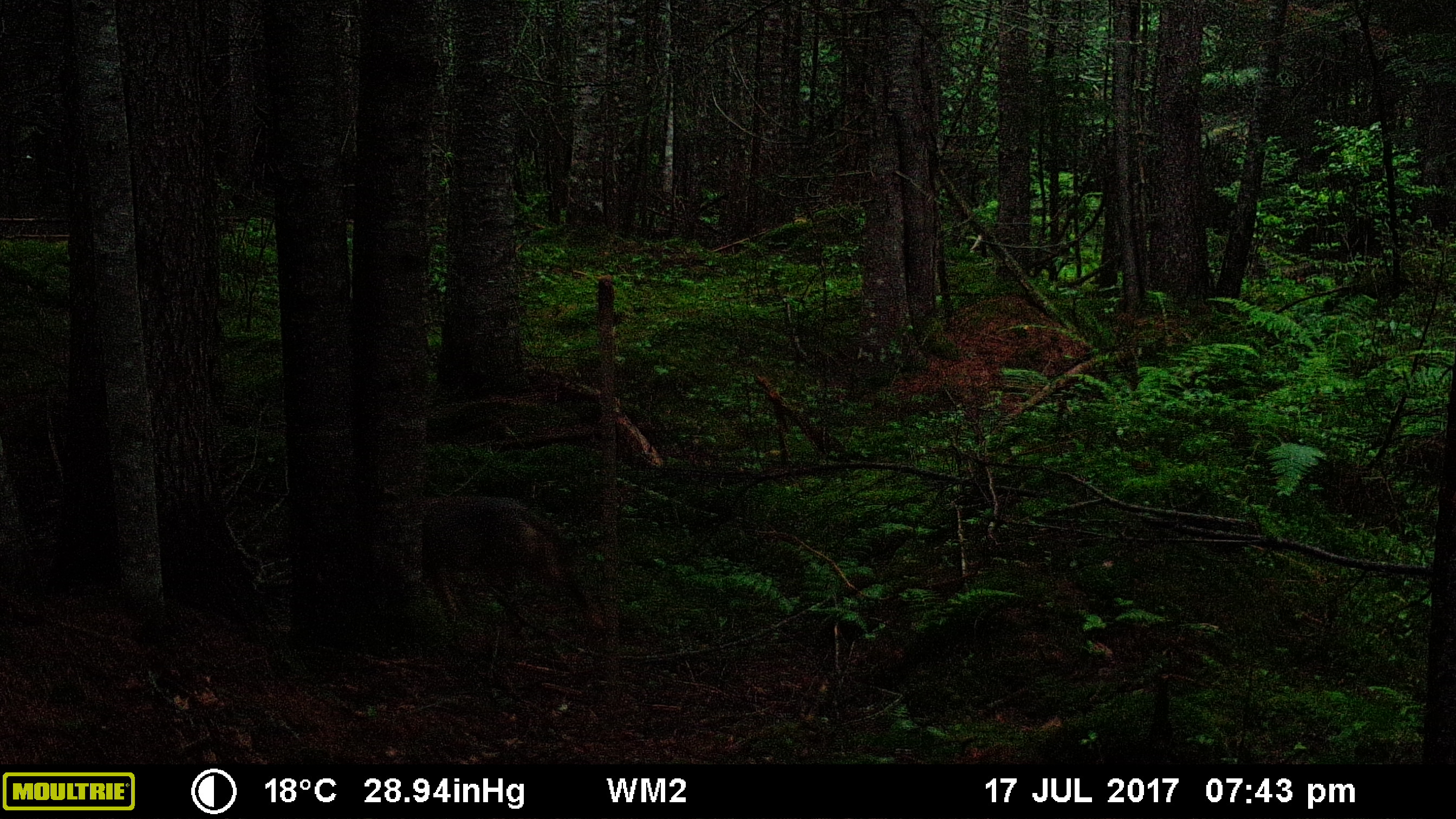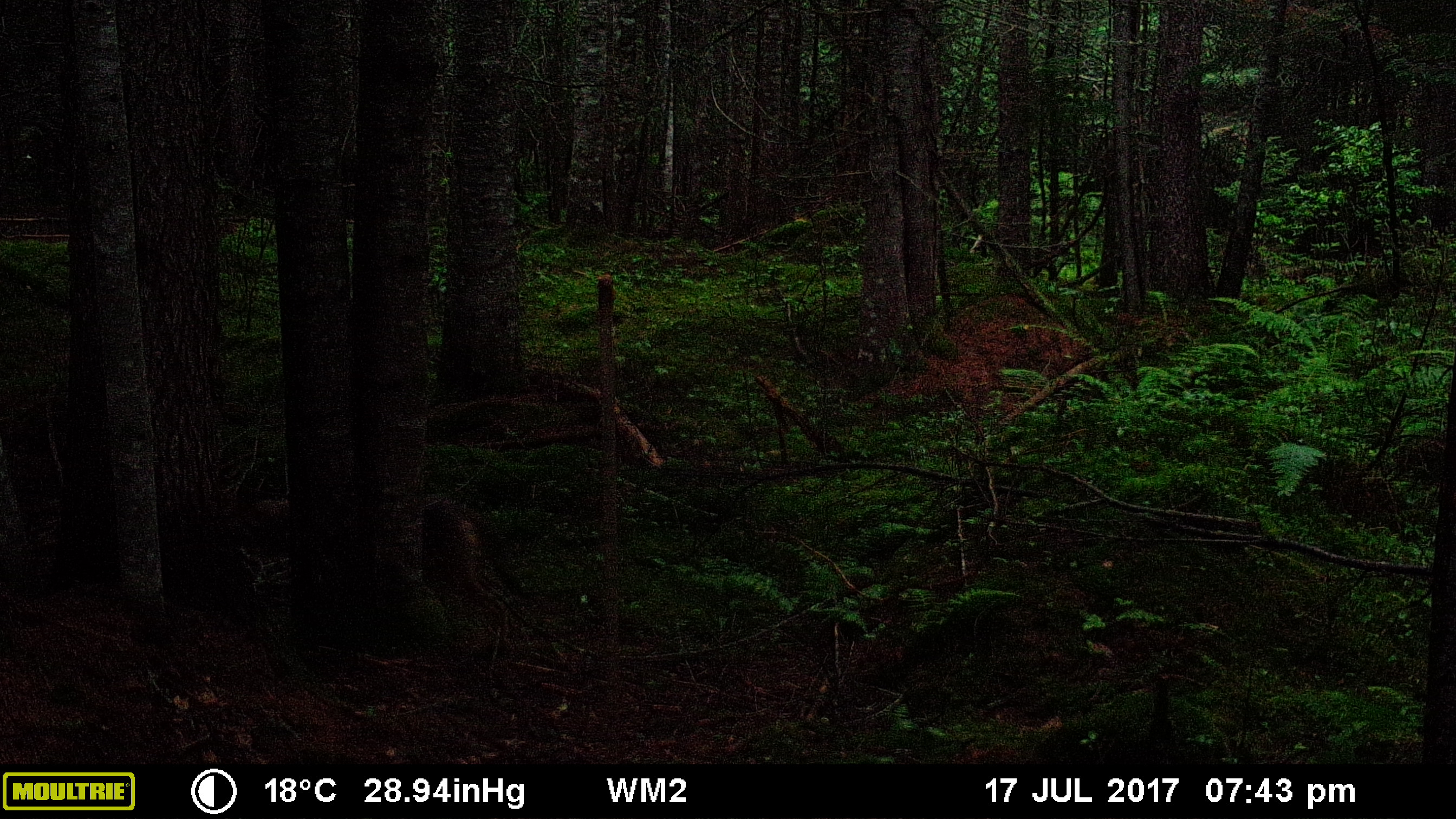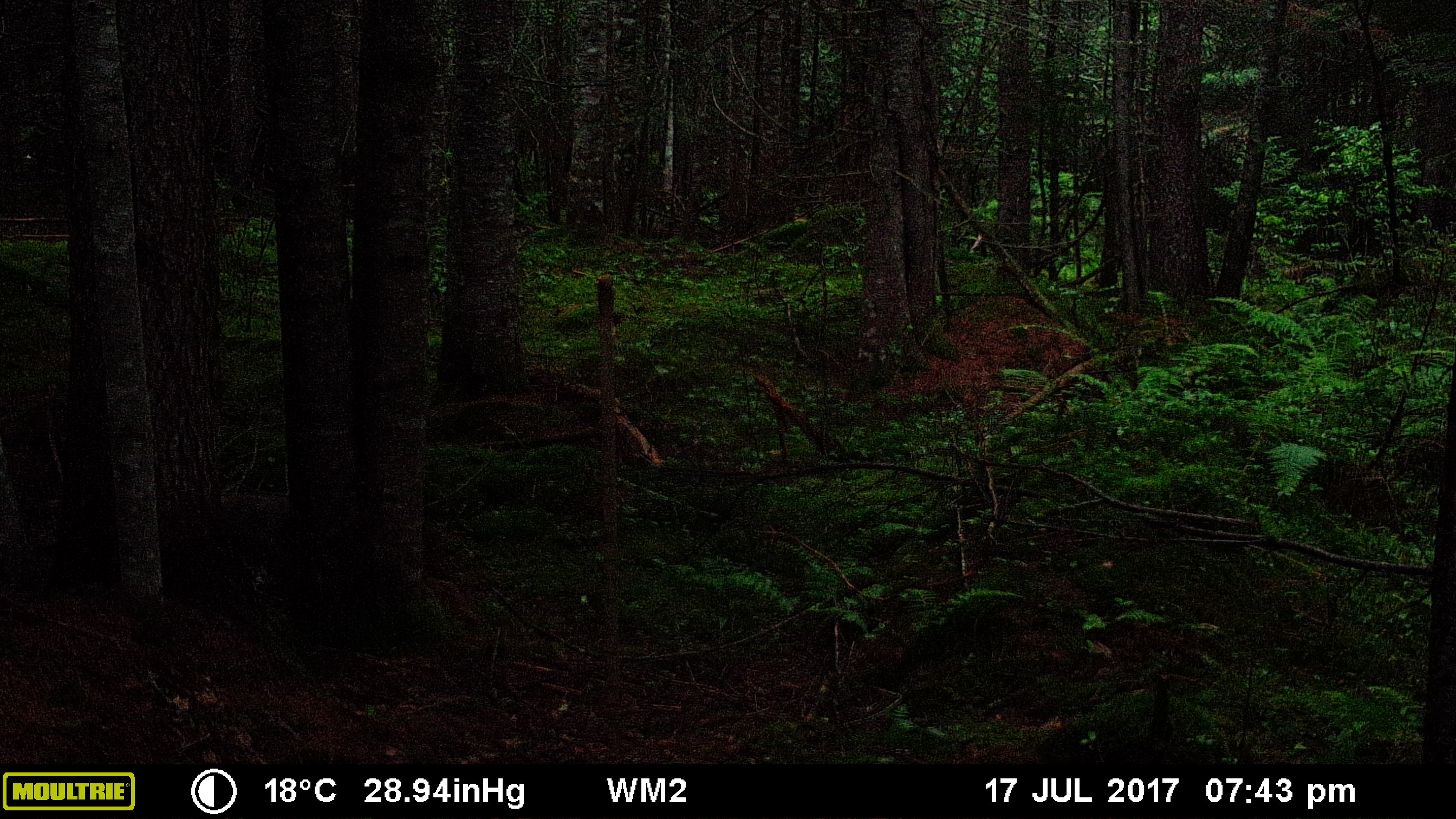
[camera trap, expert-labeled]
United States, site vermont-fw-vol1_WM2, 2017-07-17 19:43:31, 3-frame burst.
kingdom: Animalia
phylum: Chordata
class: Mammalia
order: Carnivora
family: Canidae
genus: Canis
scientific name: Canis latrans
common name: coyote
Coyote (Canis latrans).